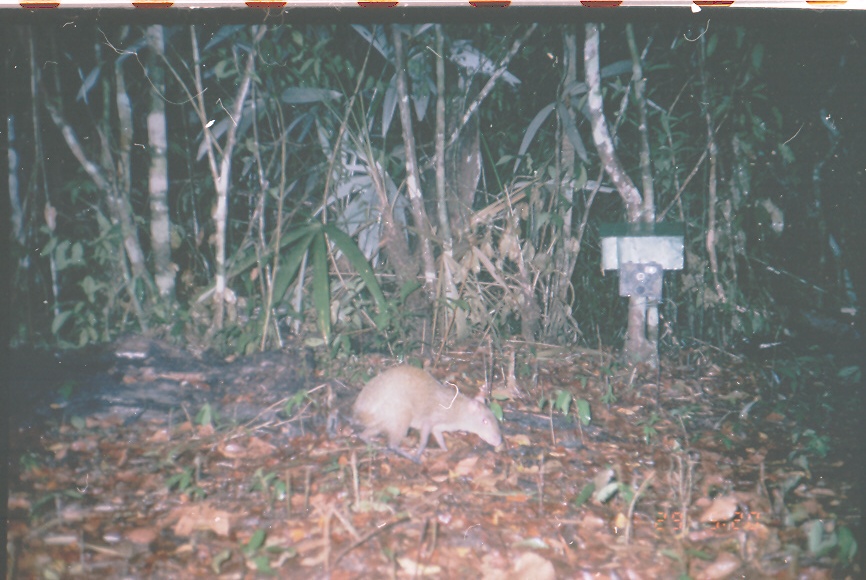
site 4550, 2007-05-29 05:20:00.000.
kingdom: Animalia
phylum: Chordata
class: Mammalia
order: Rodentia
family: Dasyproctidae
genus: Dasyprocta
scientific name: Dasyprocta punctata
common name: central american agouti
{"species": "Dasyprocta punctata (central american agouti)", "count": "1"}